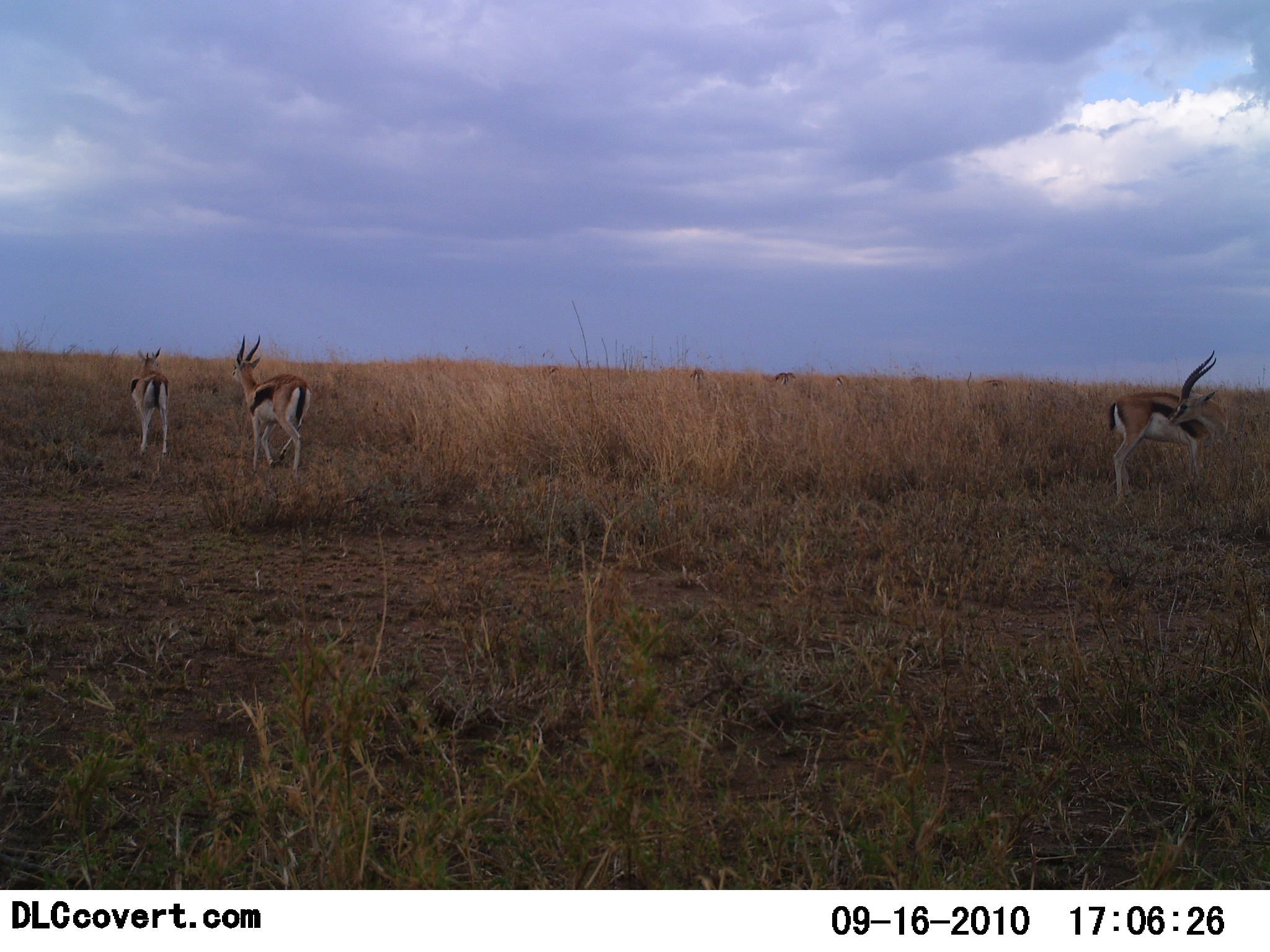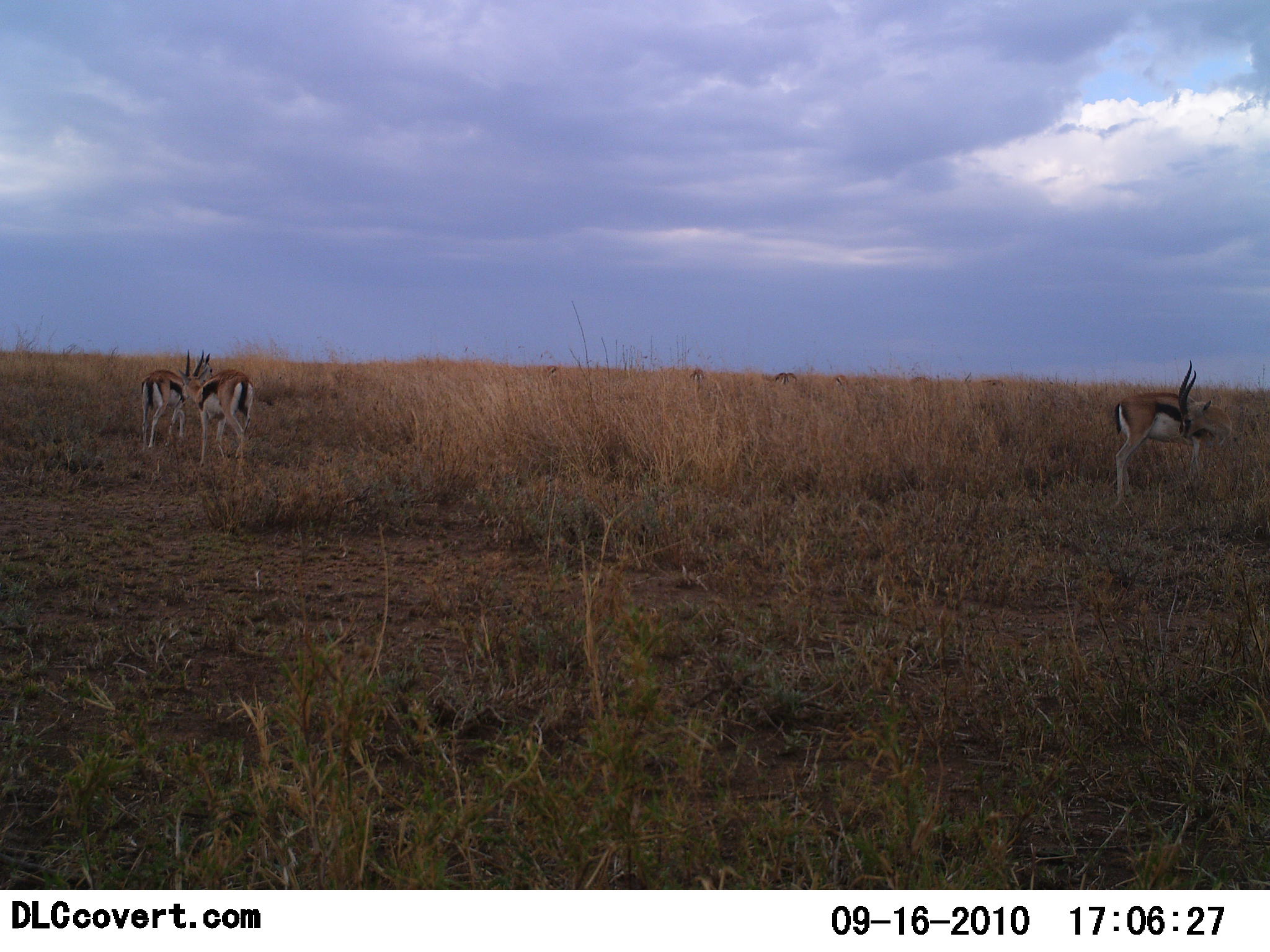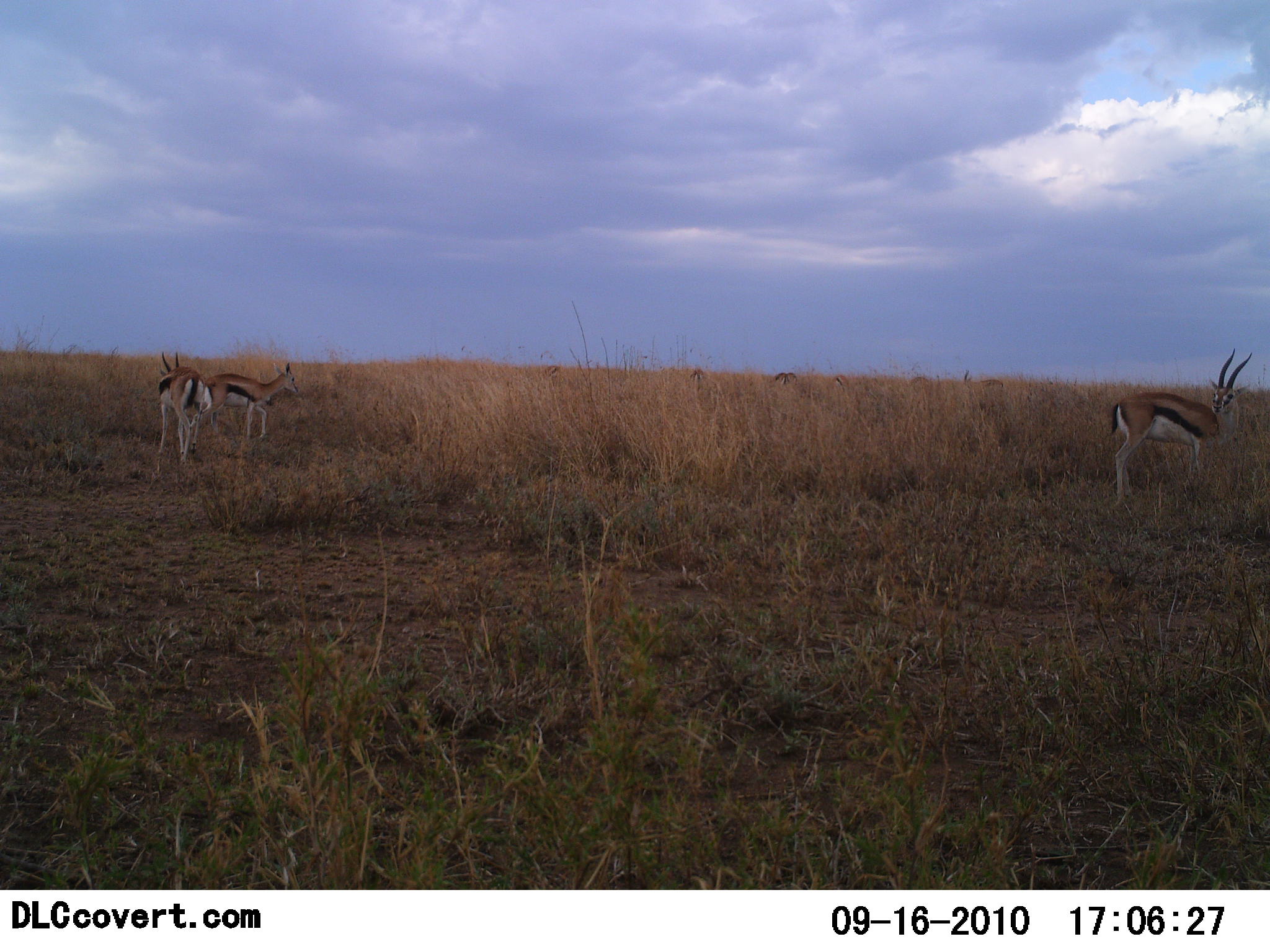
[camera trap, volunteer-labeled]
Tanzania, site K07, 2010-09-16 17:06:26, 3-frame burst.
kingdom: Animalia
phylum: Chordata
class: Mammalia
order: Artiodactyla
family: Bovidae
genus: Eudorcas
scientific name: Eudorcas thomsonii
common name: thomson's gazelle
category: gazellethomsons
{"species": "gazellethomsons (thomson's gazelle) (Eudorcas thomsonii)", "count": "3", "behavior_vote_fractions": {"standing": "77%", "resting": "0%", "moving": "46%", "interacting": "15%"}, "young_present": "0%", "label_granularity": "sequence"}